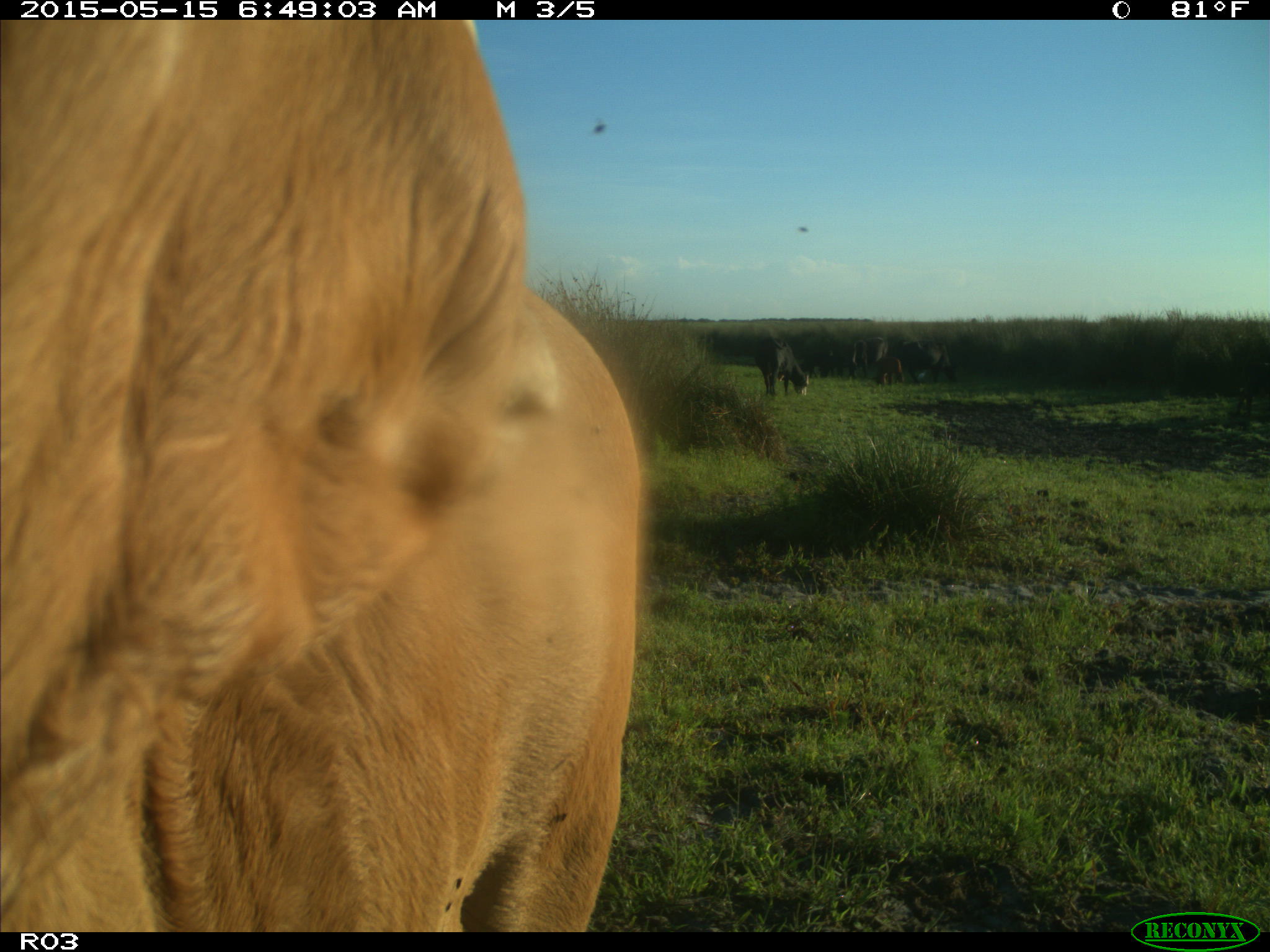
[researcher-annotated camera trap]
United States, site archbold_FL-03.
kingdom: Animalia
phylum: Chordata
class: Mammalia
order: Artiodactyla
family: Bovidae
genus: Bos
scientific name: Bos taurus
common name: domestic cow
Bos taurus (domestic cow).